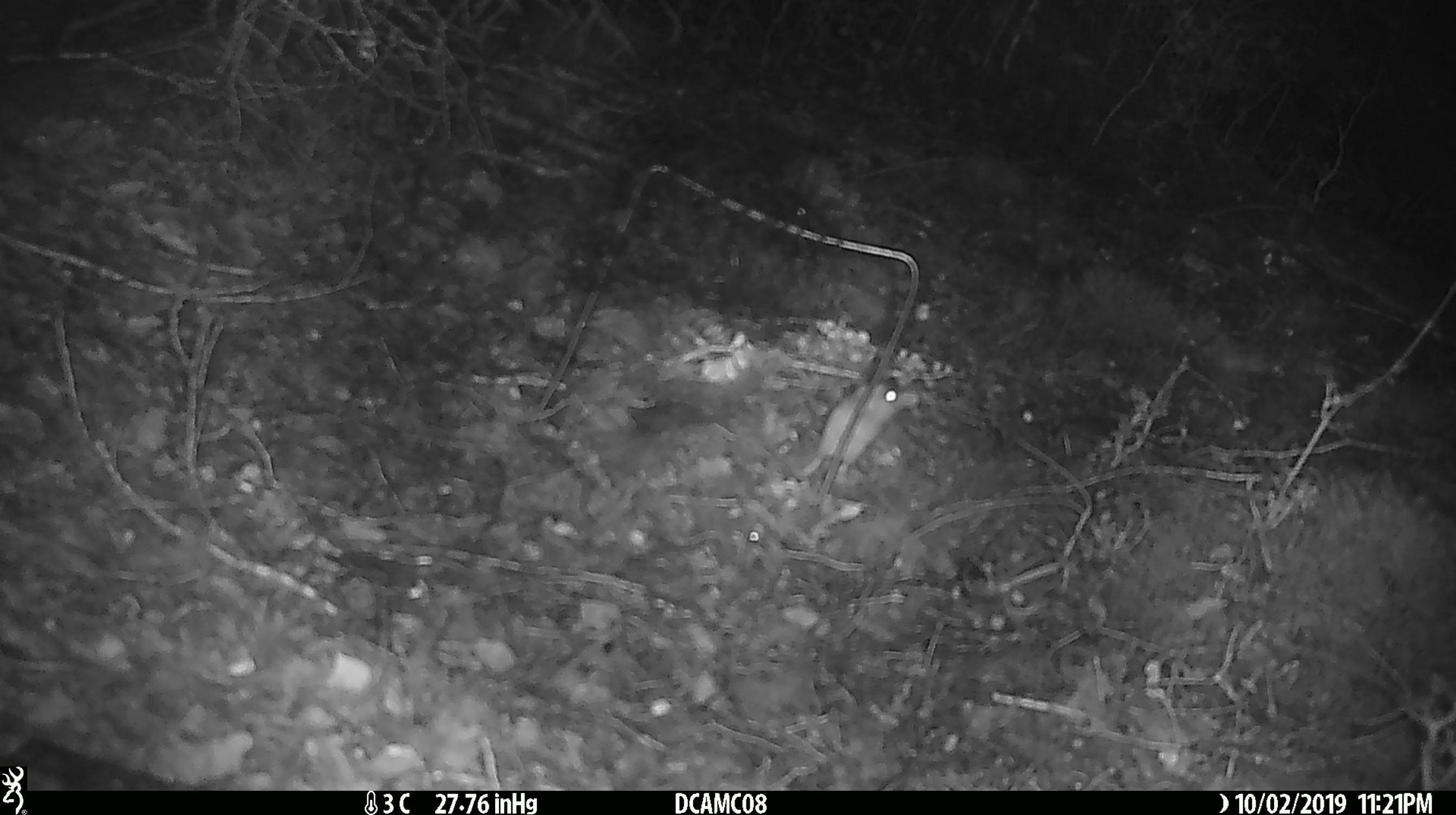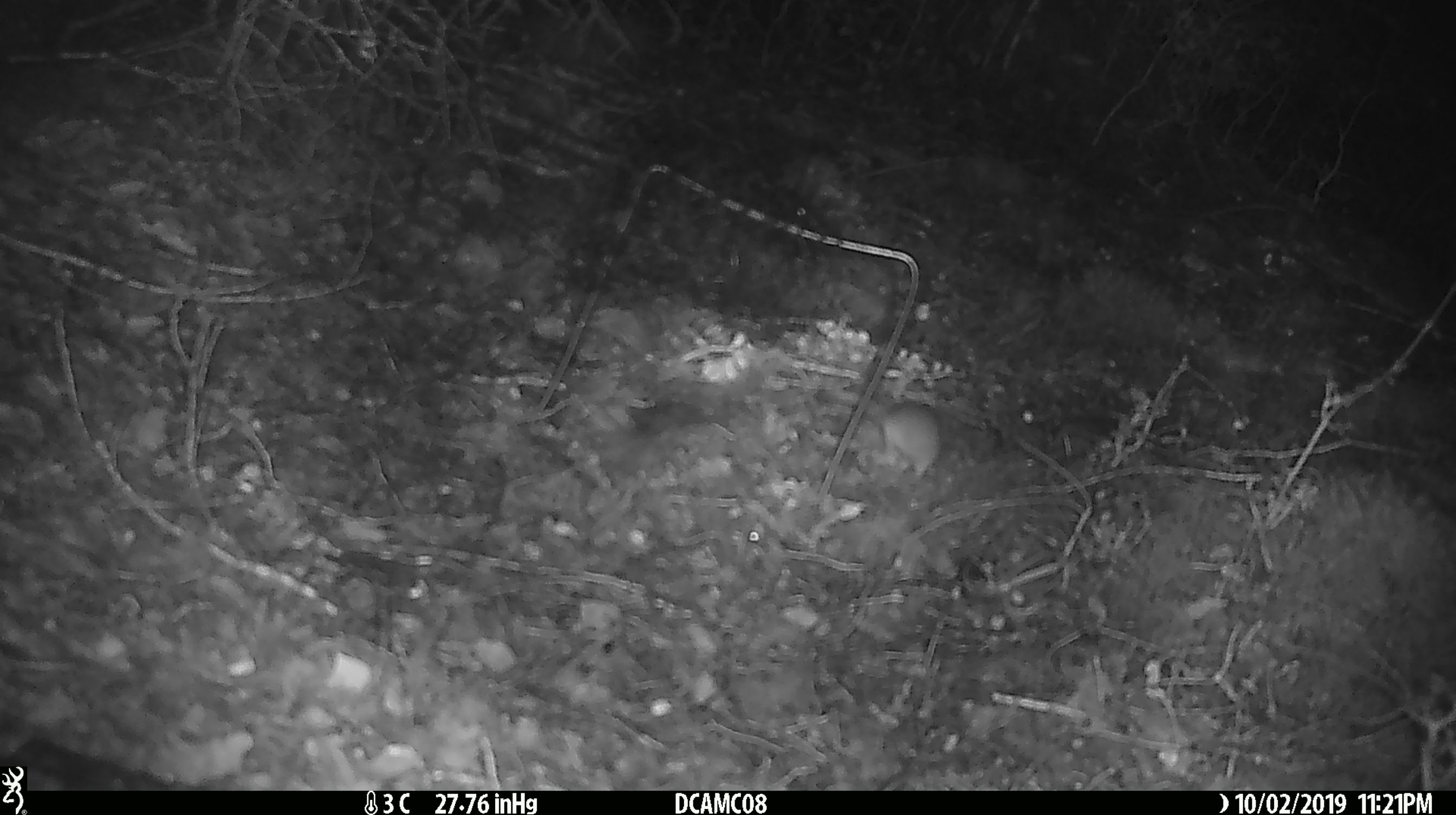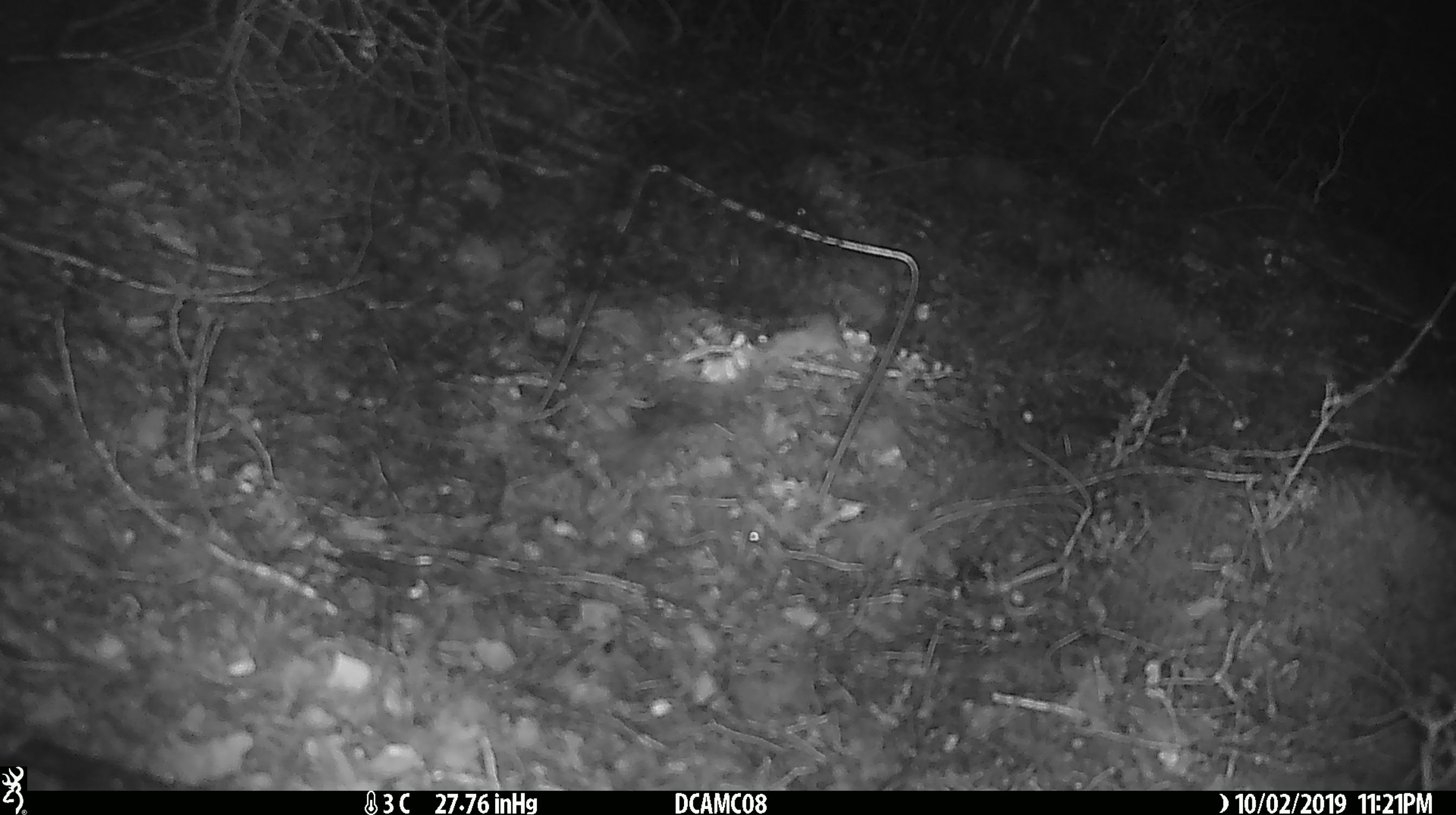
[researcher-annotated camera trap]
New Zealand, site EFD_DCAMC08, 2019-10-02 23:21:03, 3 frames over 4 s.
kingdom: Animalia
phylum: Chordata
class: Mammalia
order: Rodentia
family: Muridae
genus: Mus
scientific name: Mus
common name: mouse